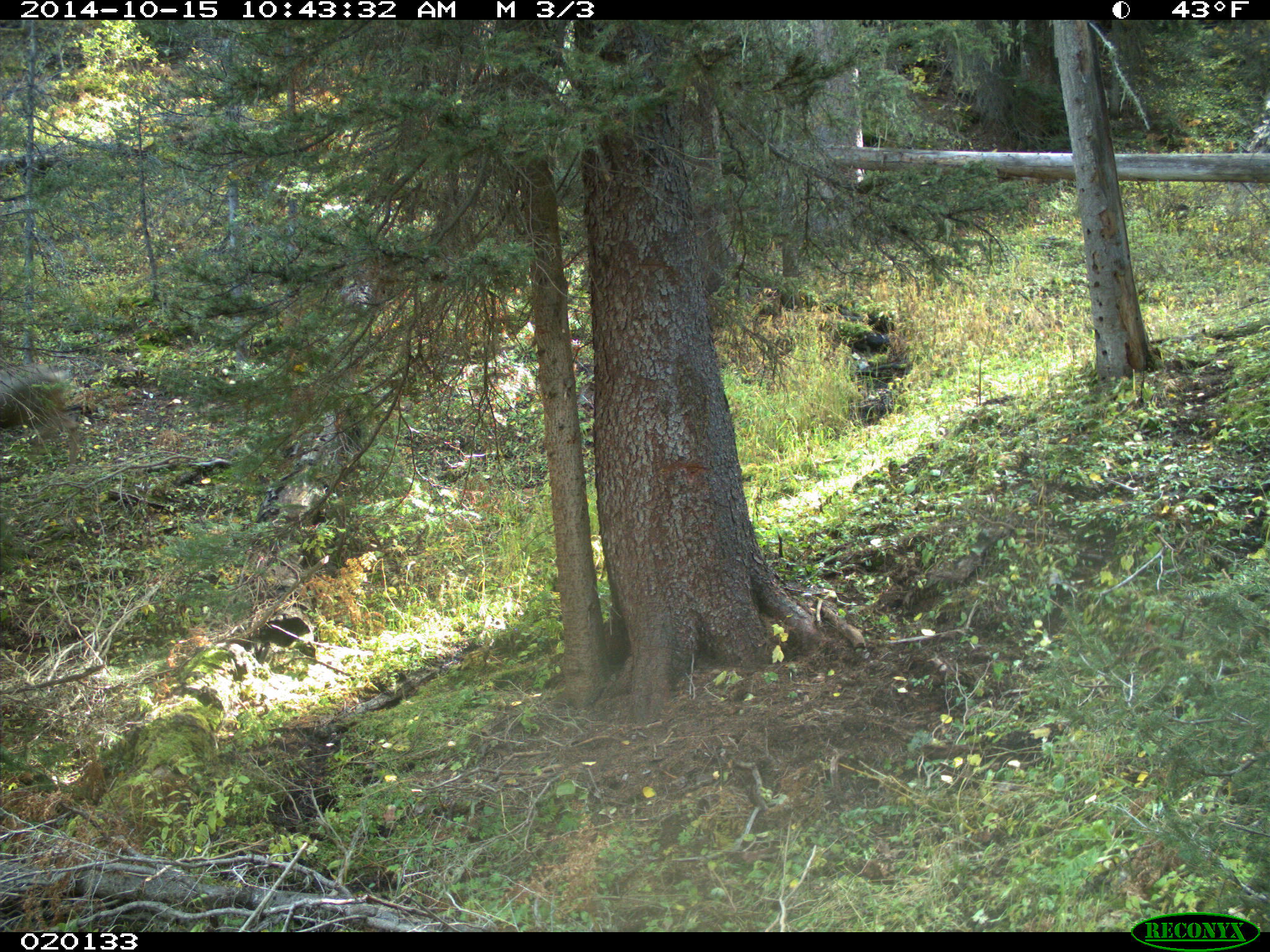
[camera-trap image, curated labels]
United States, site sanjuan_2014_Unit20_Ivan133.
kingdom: Animalia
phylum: Chordata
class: Mammalia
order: Artiodactyla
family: Cervidae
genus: Odocoileus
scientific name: Odocoileus hemionus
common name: mule deer